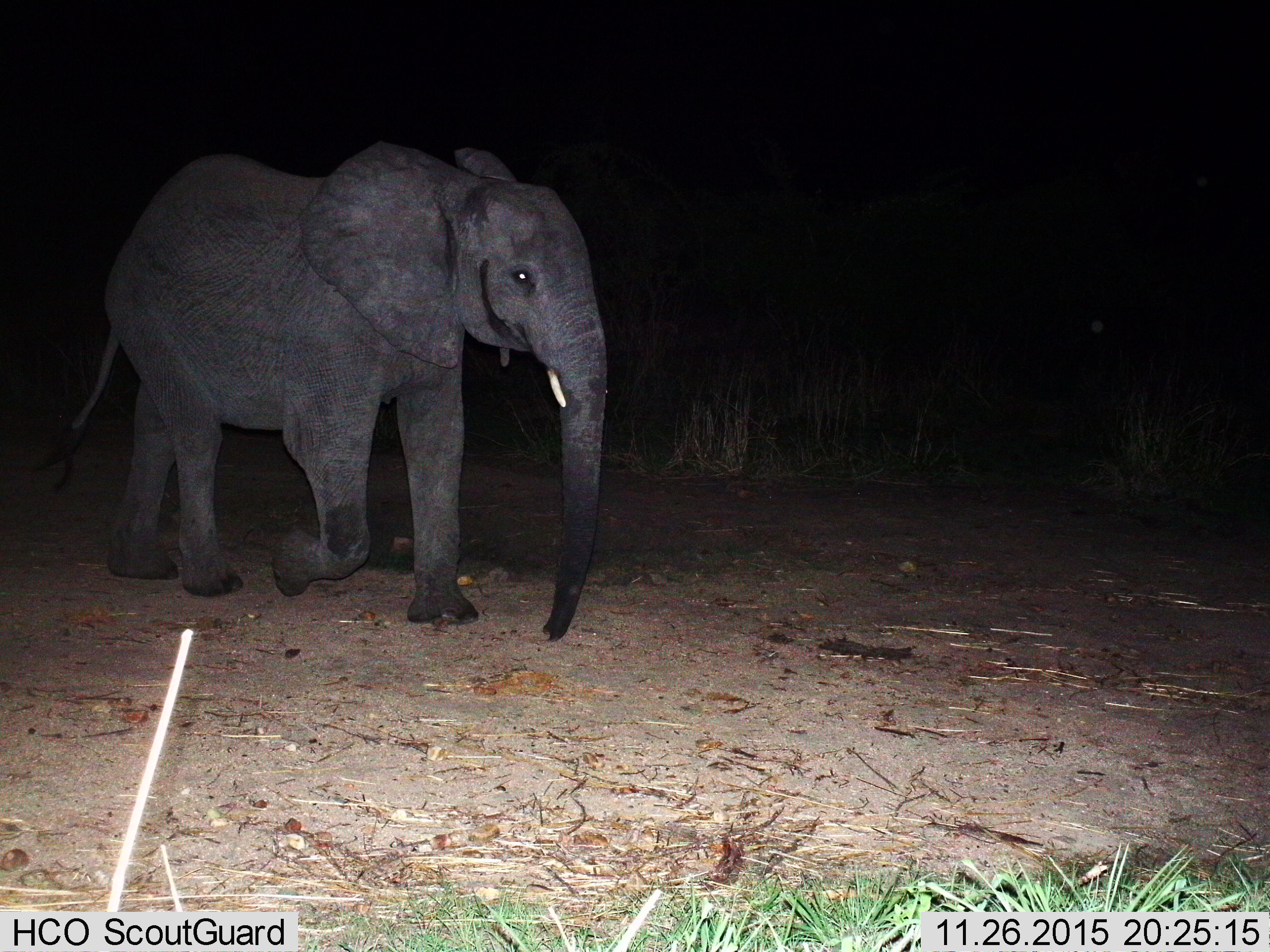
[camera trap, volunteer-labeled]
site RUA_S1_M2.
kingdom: Animalia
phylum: Chordata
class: Mammalia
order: Proboscidea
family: Elephantidae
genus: Loxodonta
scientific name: Loxodonta africana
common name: african bush elephant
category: elephant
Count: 1.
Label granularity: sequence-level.